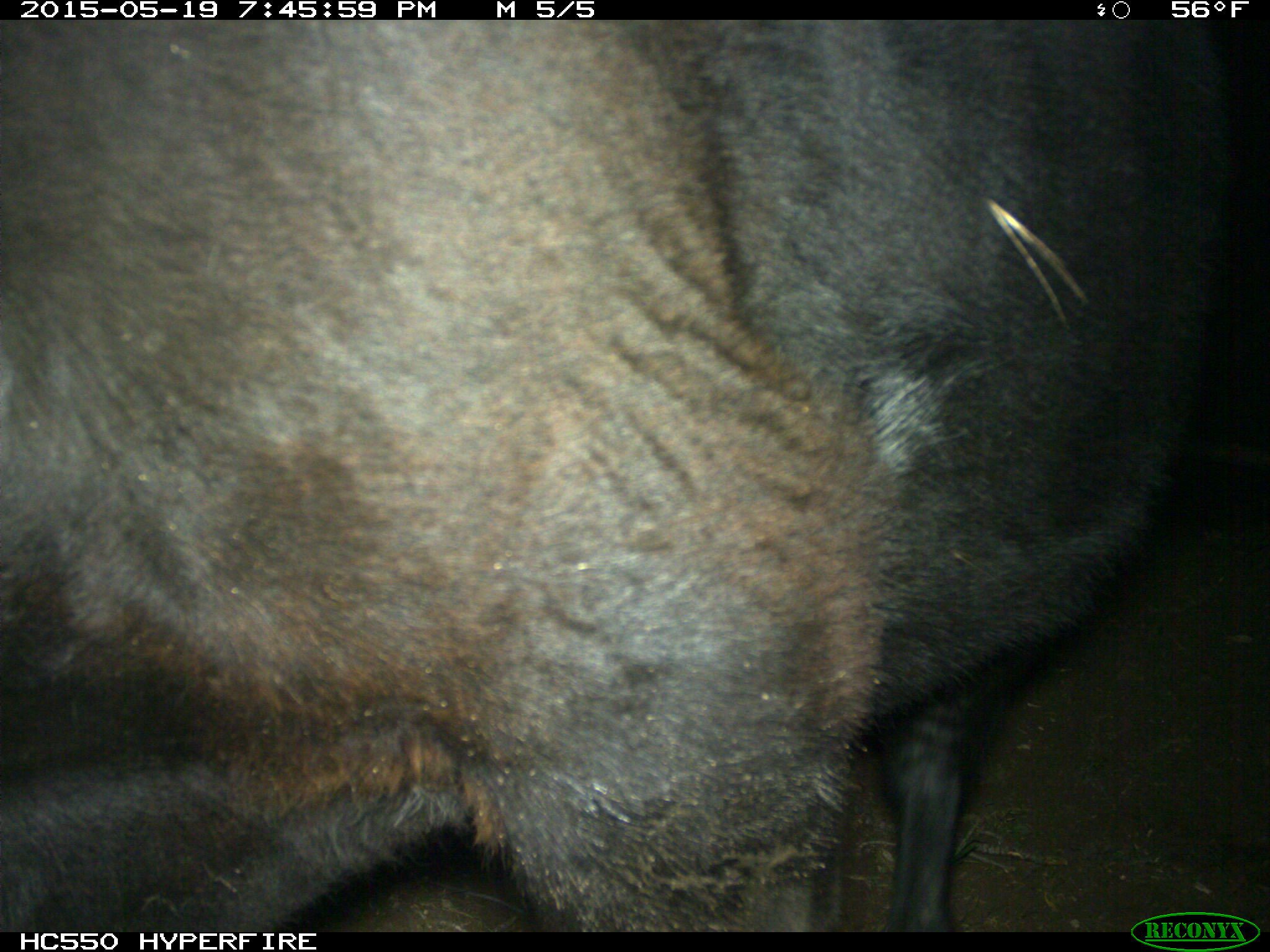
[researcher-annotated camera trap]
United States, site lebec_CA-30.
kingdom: Animalia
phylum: Chordata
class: Mammalia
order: Artiodactyla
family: Bovidae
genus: Bos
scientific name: Bos taurus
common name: domestic cow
Bos taurus (domestic cow).